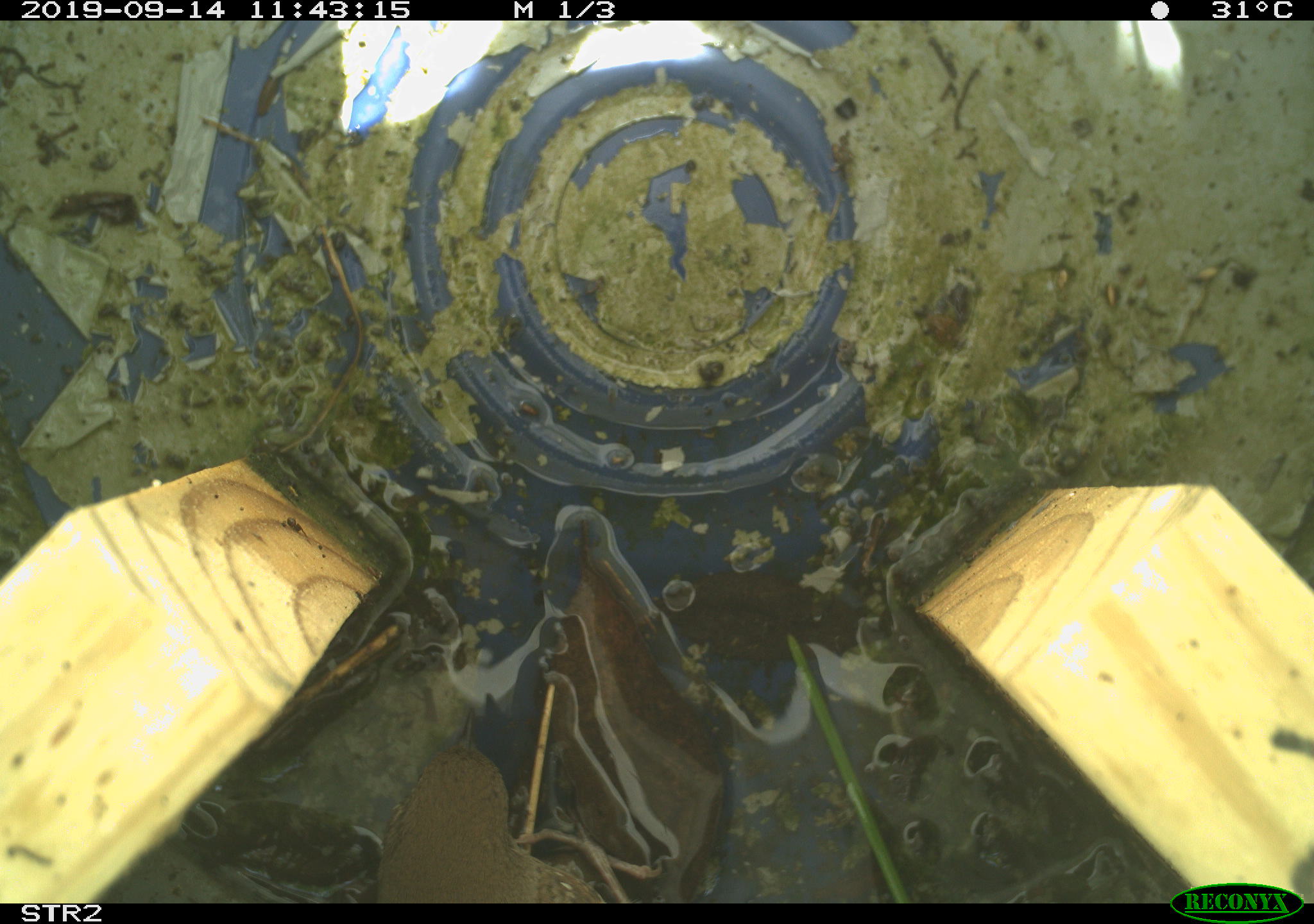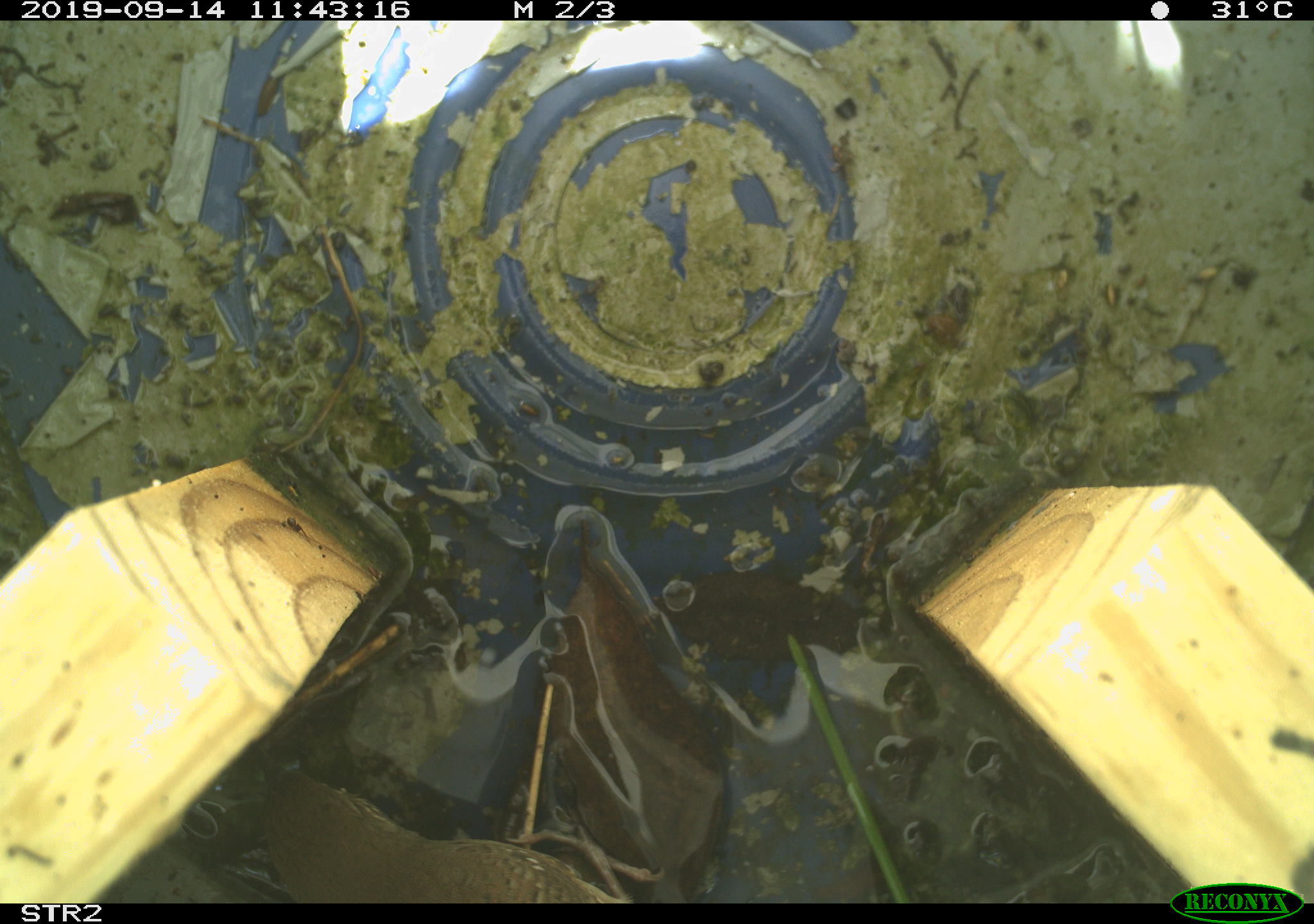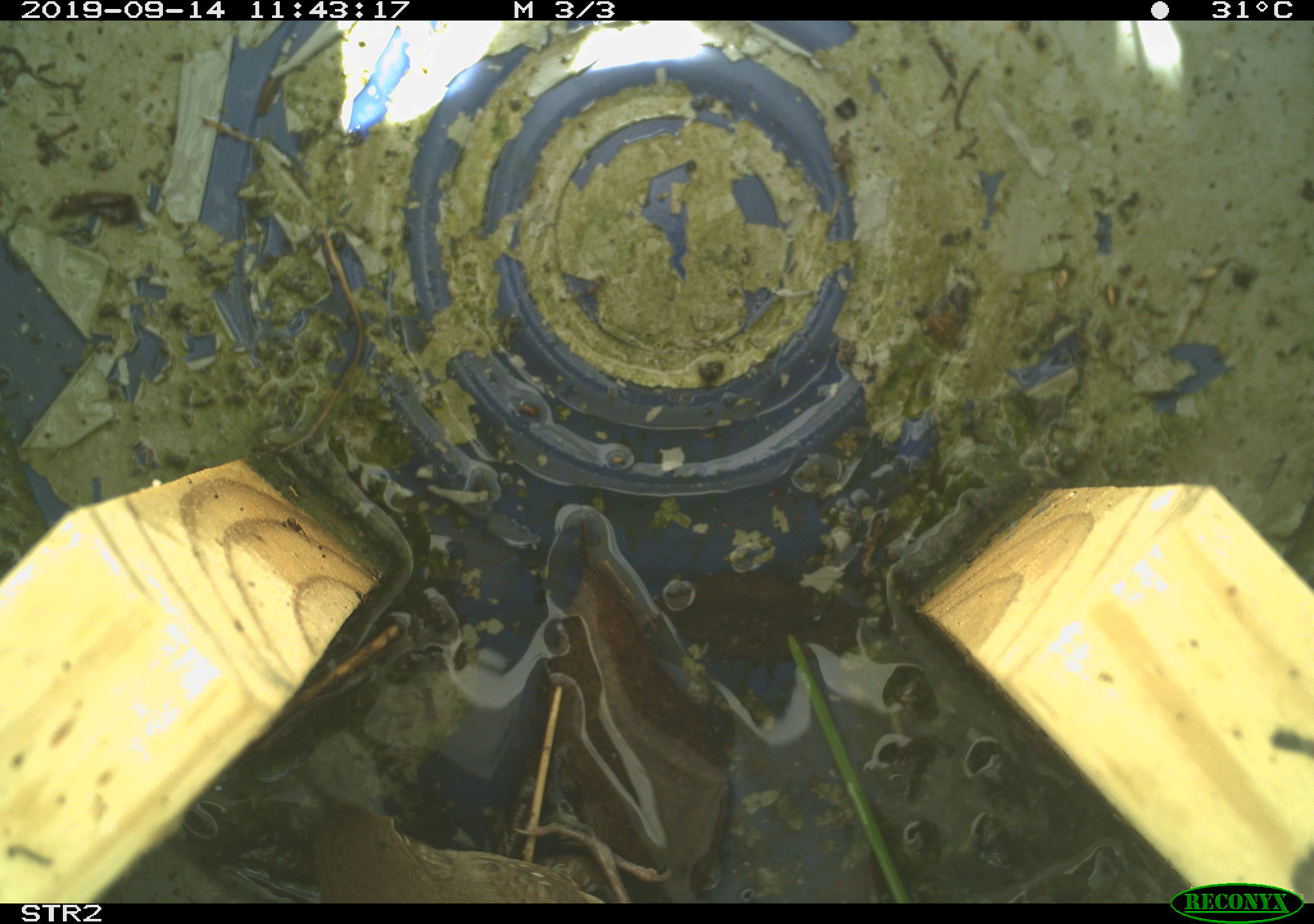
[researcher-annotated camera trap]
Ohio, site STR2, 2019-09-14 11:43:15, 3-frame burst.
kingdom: Animalia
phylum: Chordata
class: Aves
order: Passeriformes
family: Troglodytidae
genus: Troglodytes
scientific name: Troglodytes aedon aedon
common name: northern house wren